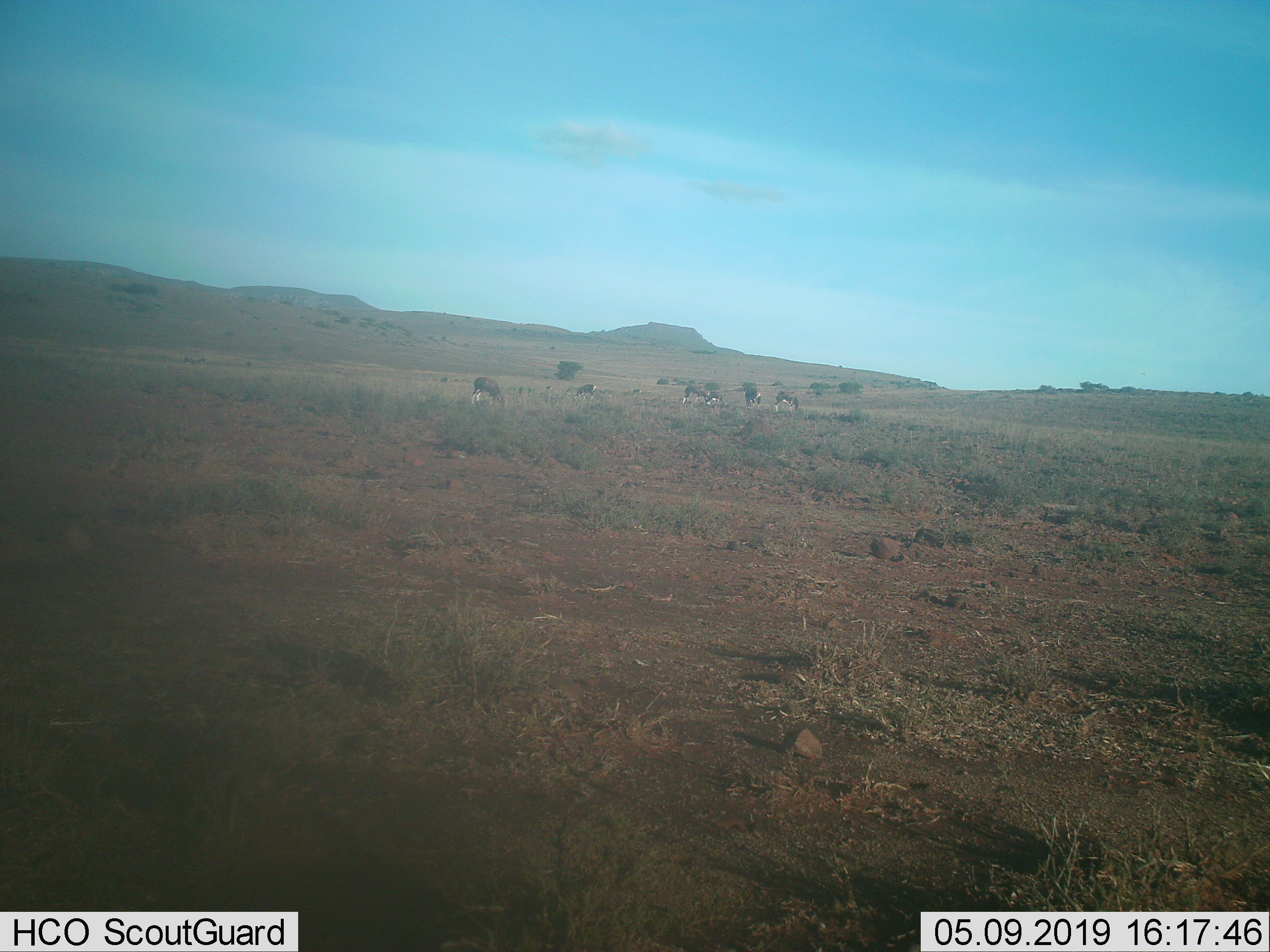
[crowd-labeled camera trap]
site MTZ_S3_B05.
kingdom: Animalia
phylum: Chordata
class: Mammalia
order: Artiodactyla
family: Bovidae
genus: Damaliscus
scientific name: Damaliscus pygargus phillipsi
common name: blesbok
Blesbok (Damaliscus pygargus phillipsi), count 7. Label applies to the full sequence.